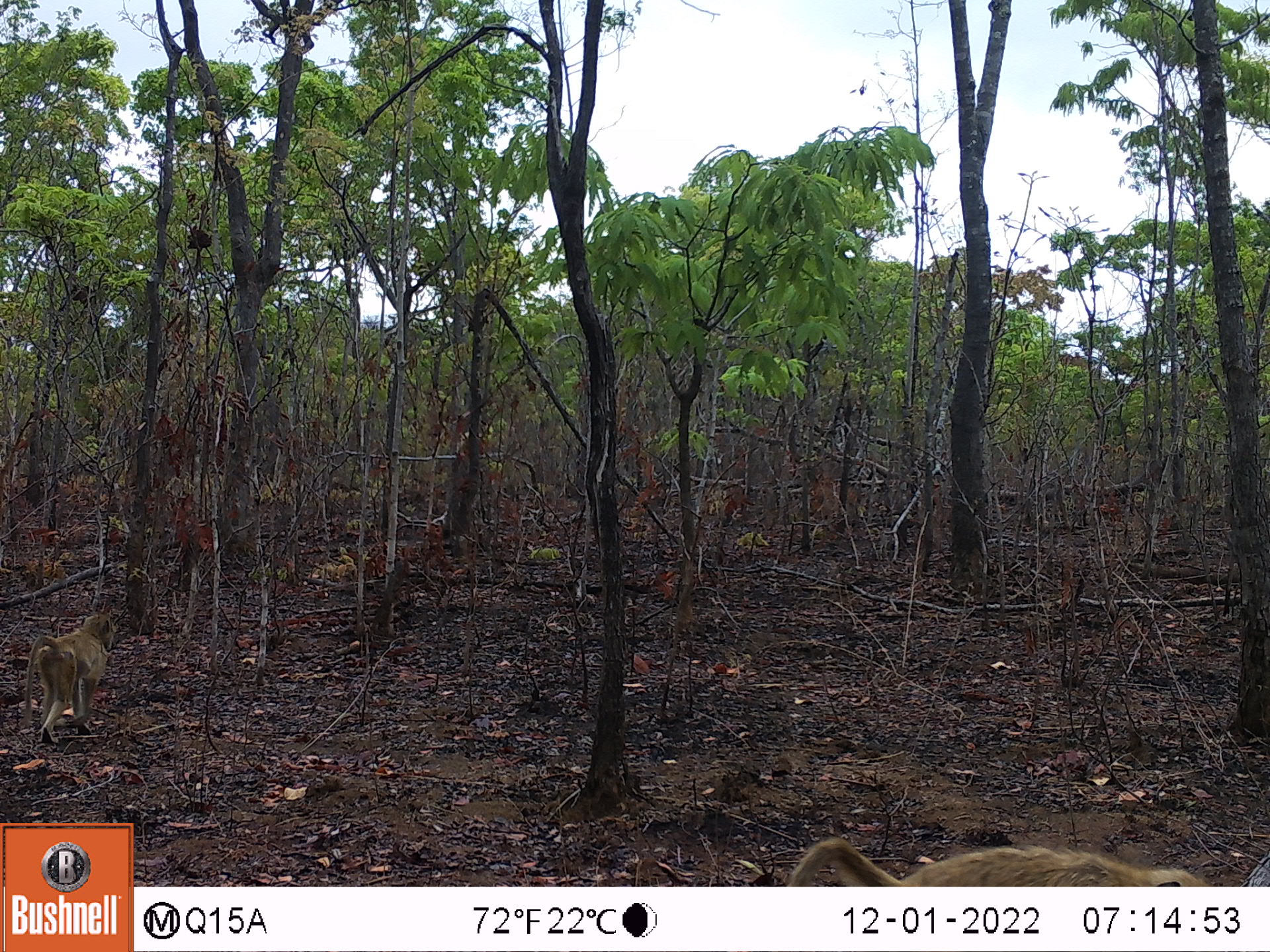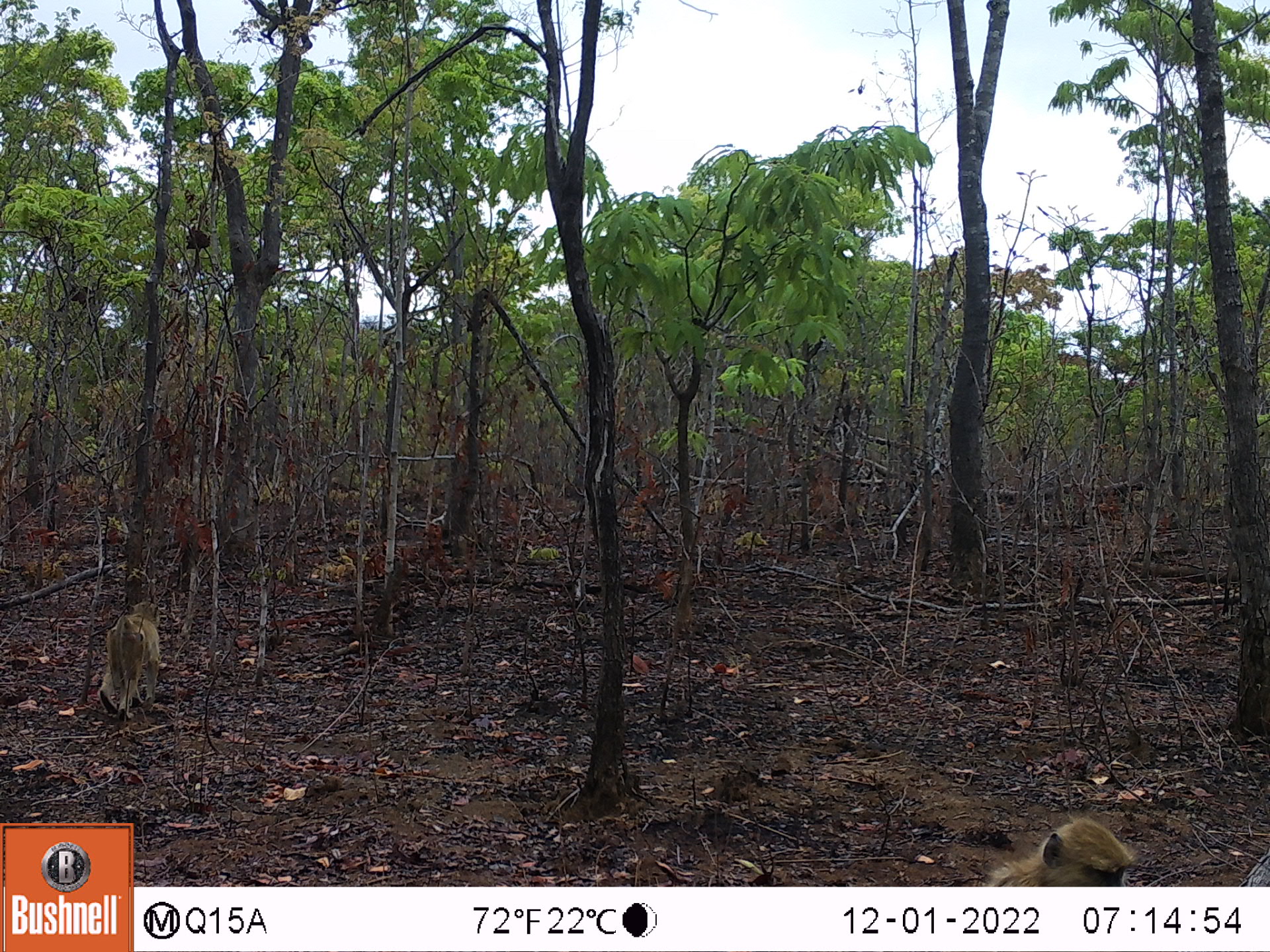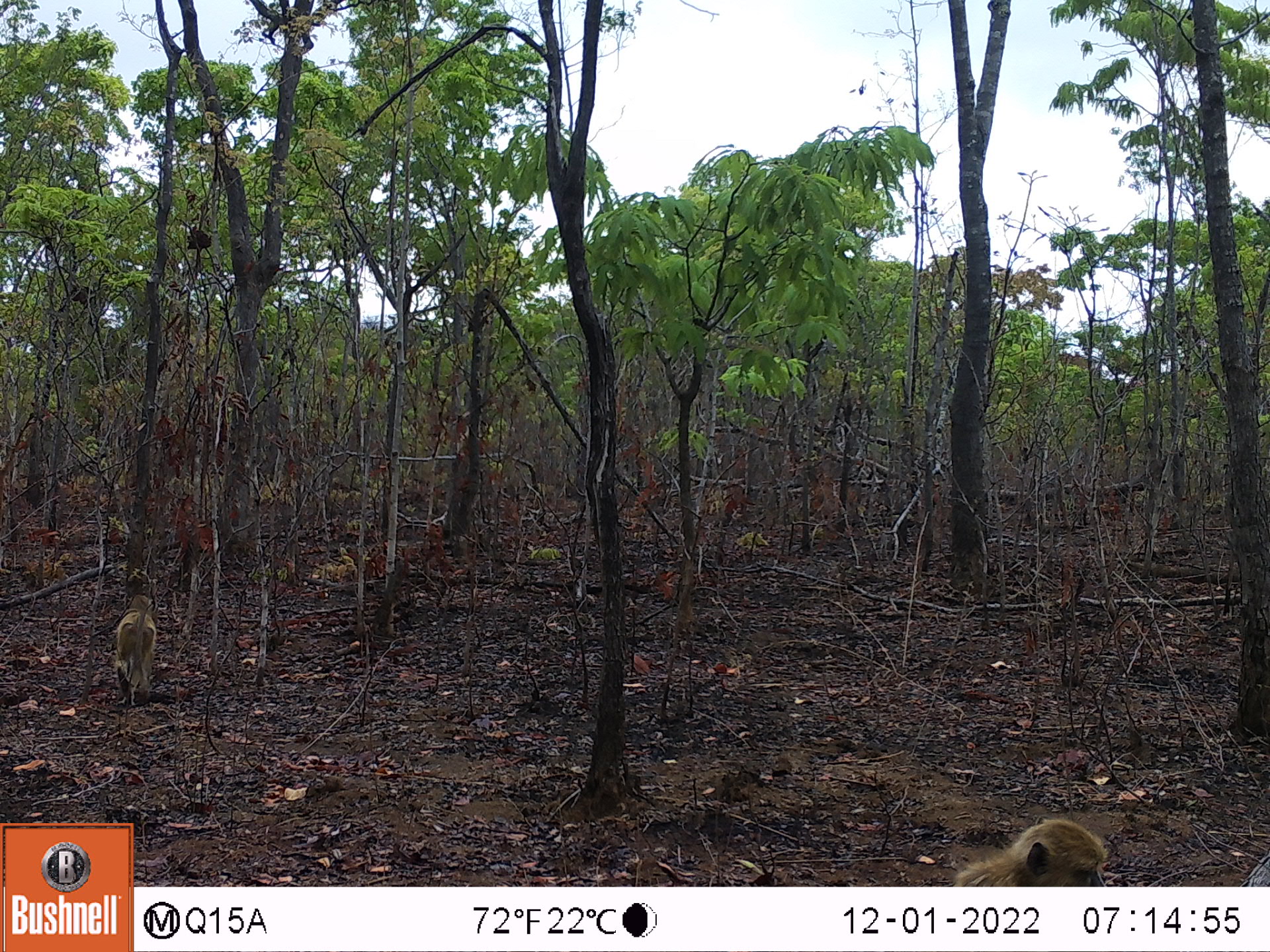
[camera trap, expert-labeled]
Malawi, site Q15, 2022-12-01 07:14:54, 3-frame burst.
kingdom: Animalia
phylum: Chordata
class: Mammalia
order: Primates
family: Cercopithecidae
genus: Papio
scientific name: Papio cynocephalus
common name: yellow baboon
Yellow baboon (Papio cynocephalus), count 2.